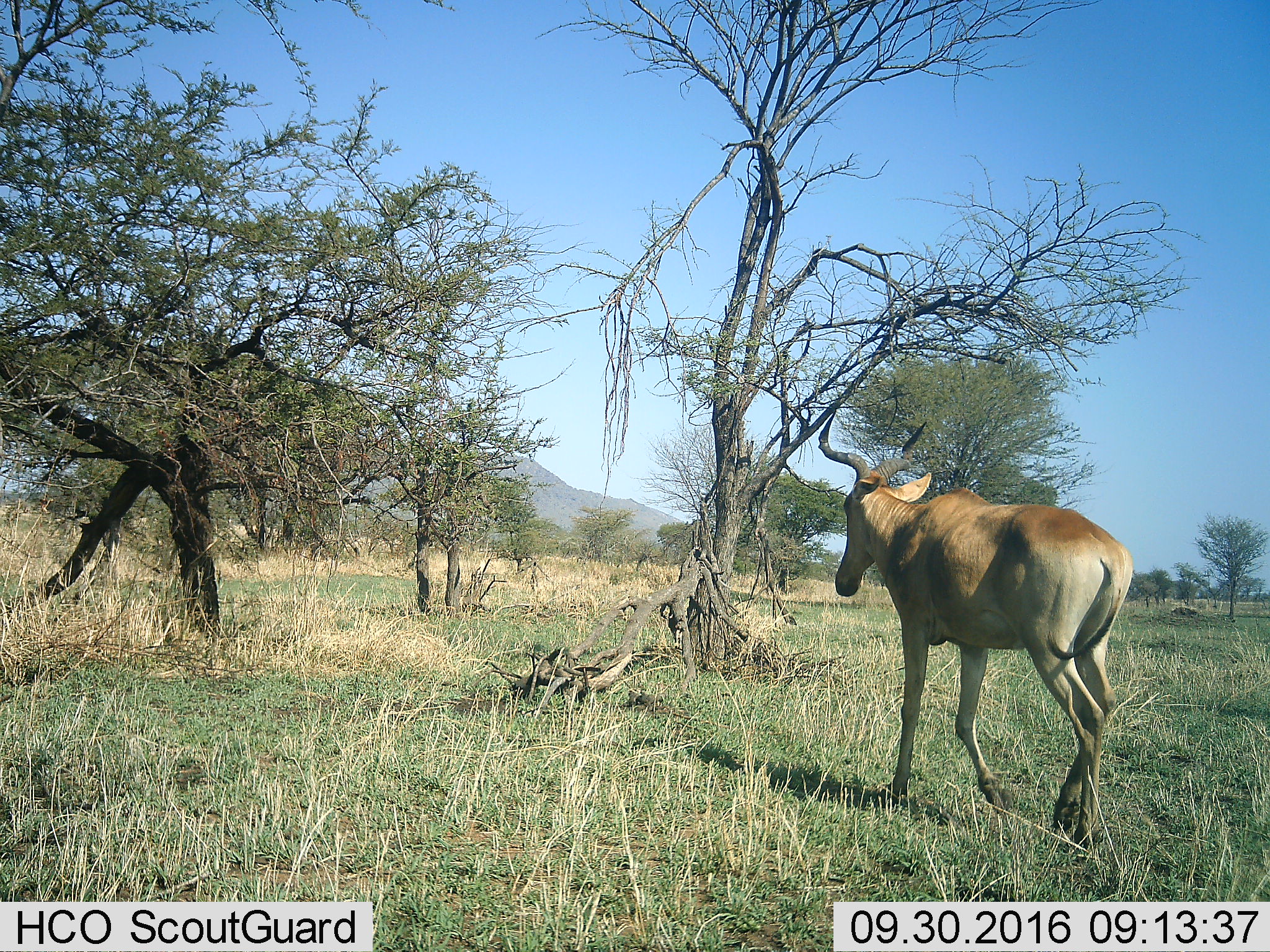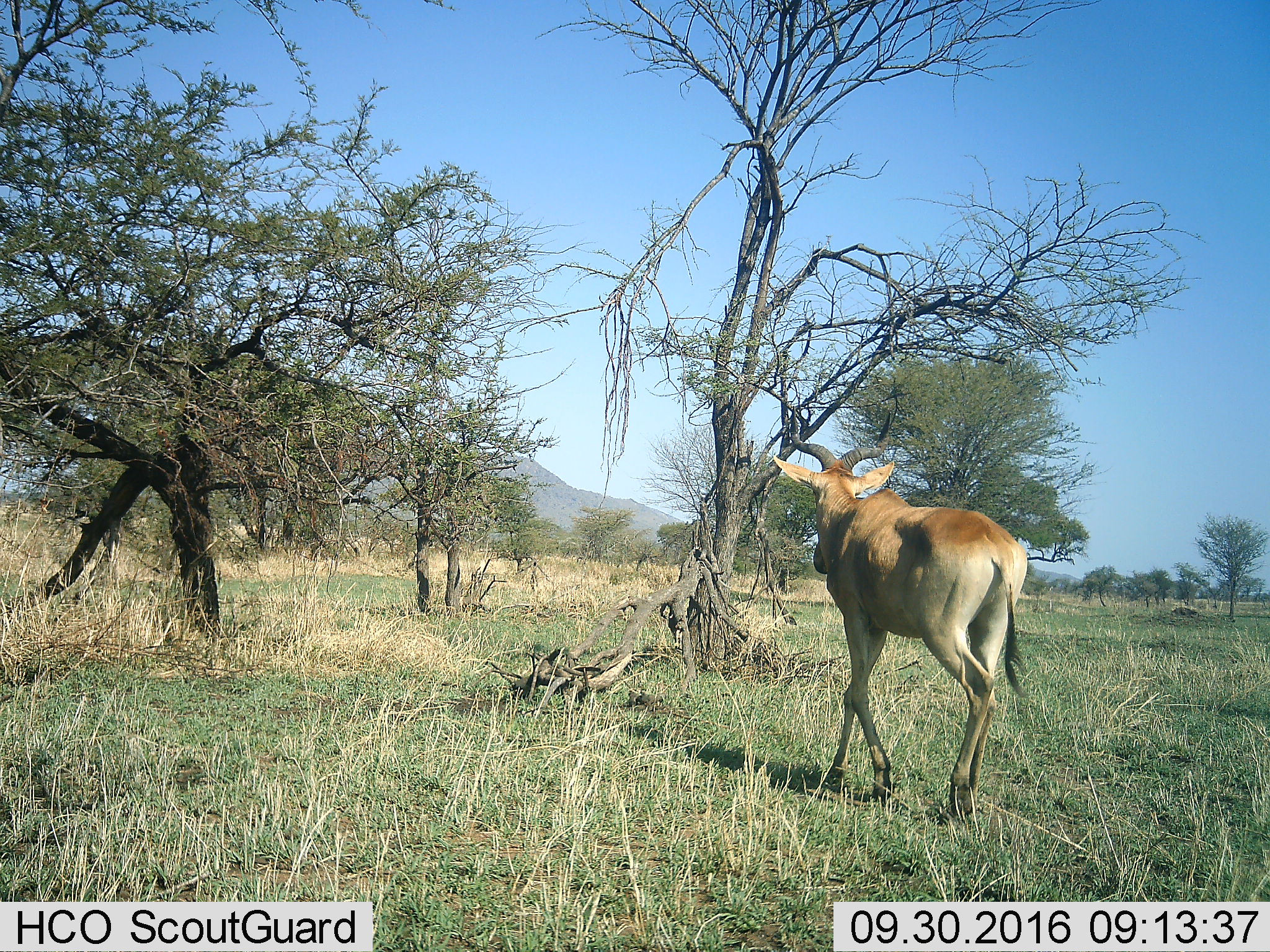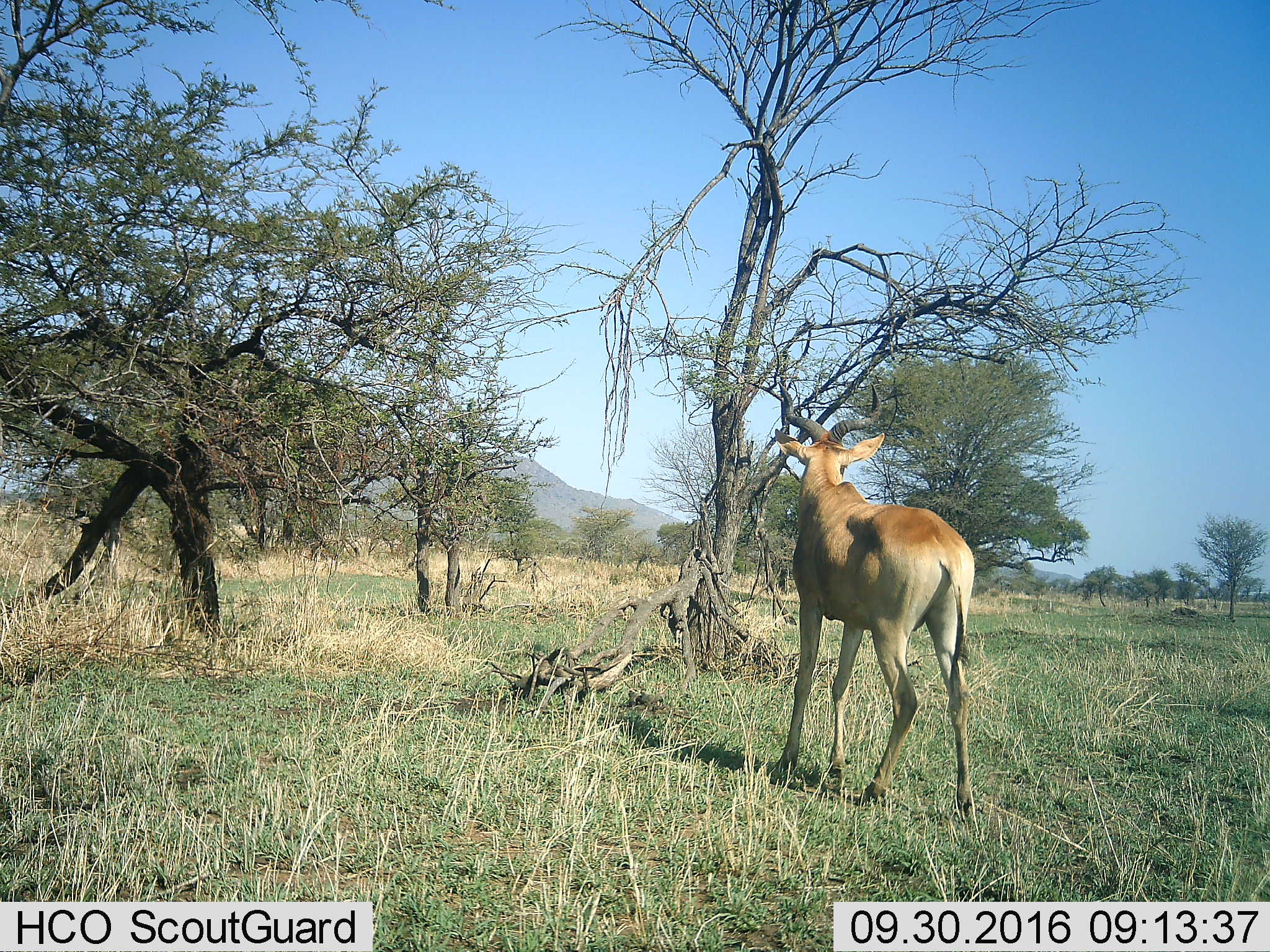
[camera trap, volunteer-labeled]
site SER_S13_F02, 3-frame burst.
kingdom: Animalia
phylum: Chordata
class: Mammalia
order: Artiodactyla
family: Bovidae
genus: Alcelaphus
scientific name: Alcelaphus buselaphus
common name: hartebeest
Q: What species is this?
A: Hartebeest (Alcelaphus buselaphus).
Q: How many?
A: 1.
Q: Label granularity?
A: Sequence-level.